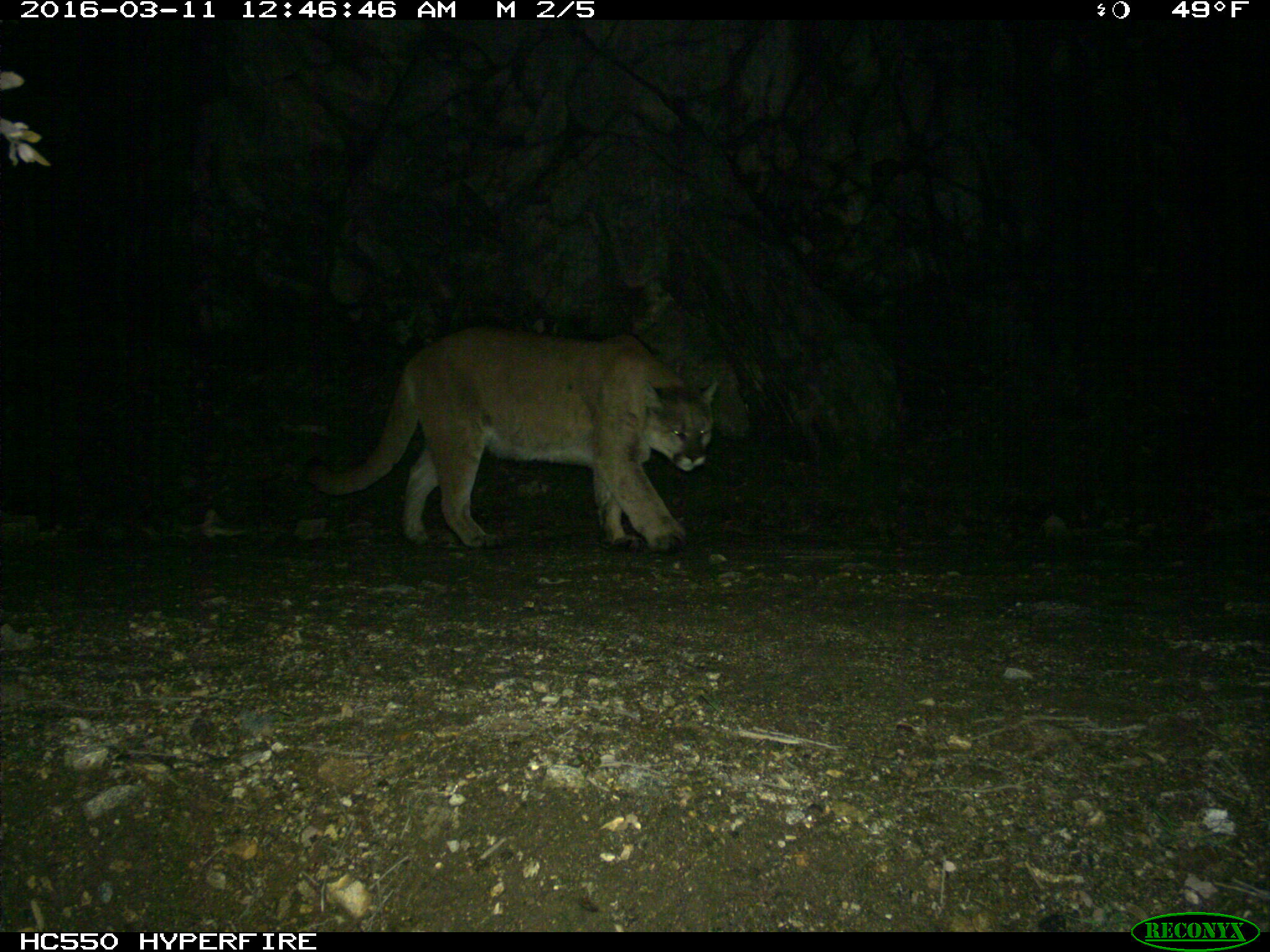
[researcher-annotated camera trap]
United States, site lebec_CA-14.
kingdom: Animalia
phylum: Chordata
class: Mammalia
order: Carnivora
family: Felidae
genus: Puma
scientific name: Puma concolor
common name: mountain lion